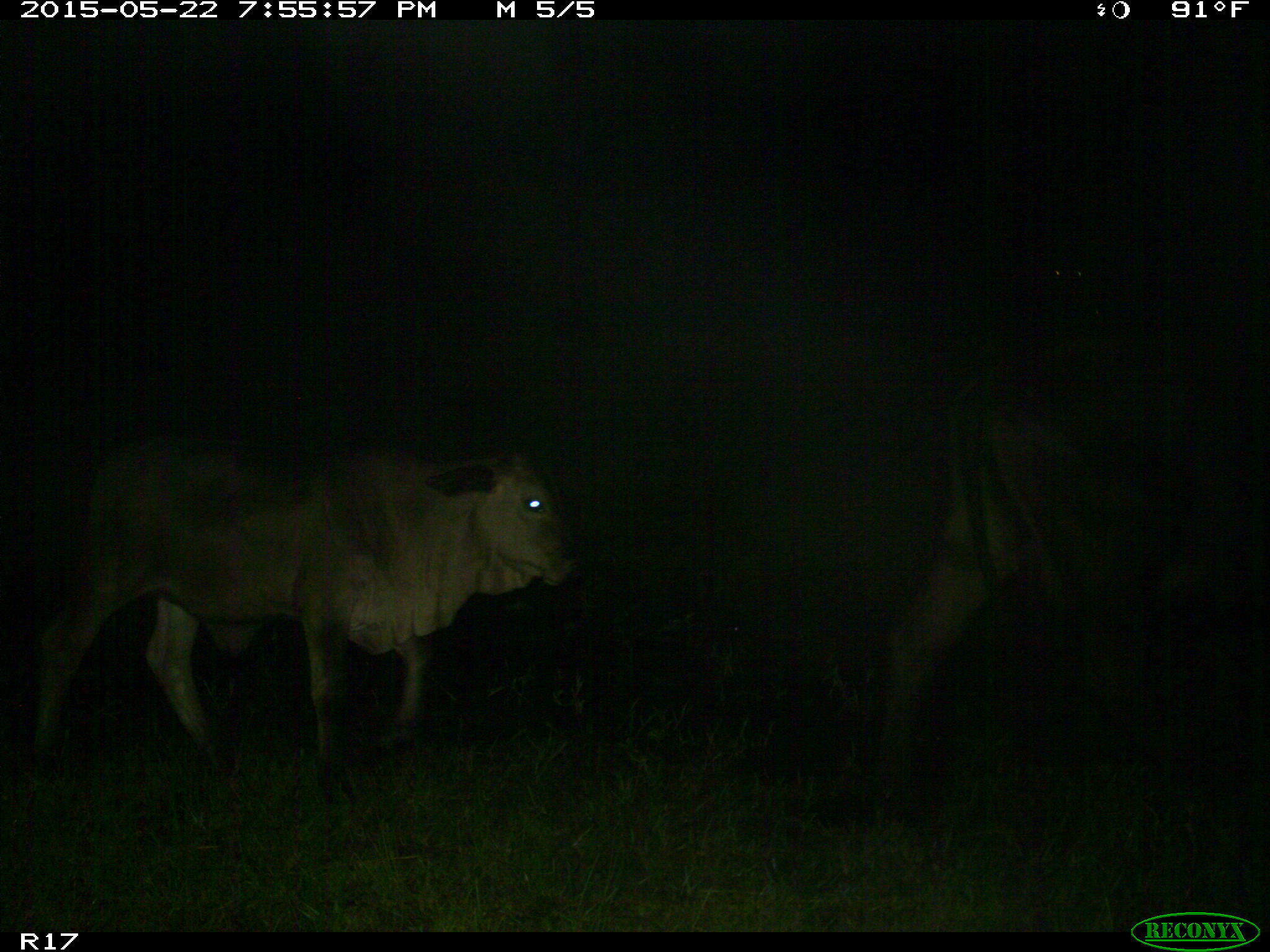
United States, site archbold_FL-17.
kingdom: Animalia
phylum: Chordata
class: Mammalia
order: Artiodactyla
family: Bovidae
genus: Bos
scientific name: Bos taurus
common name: domestic cow